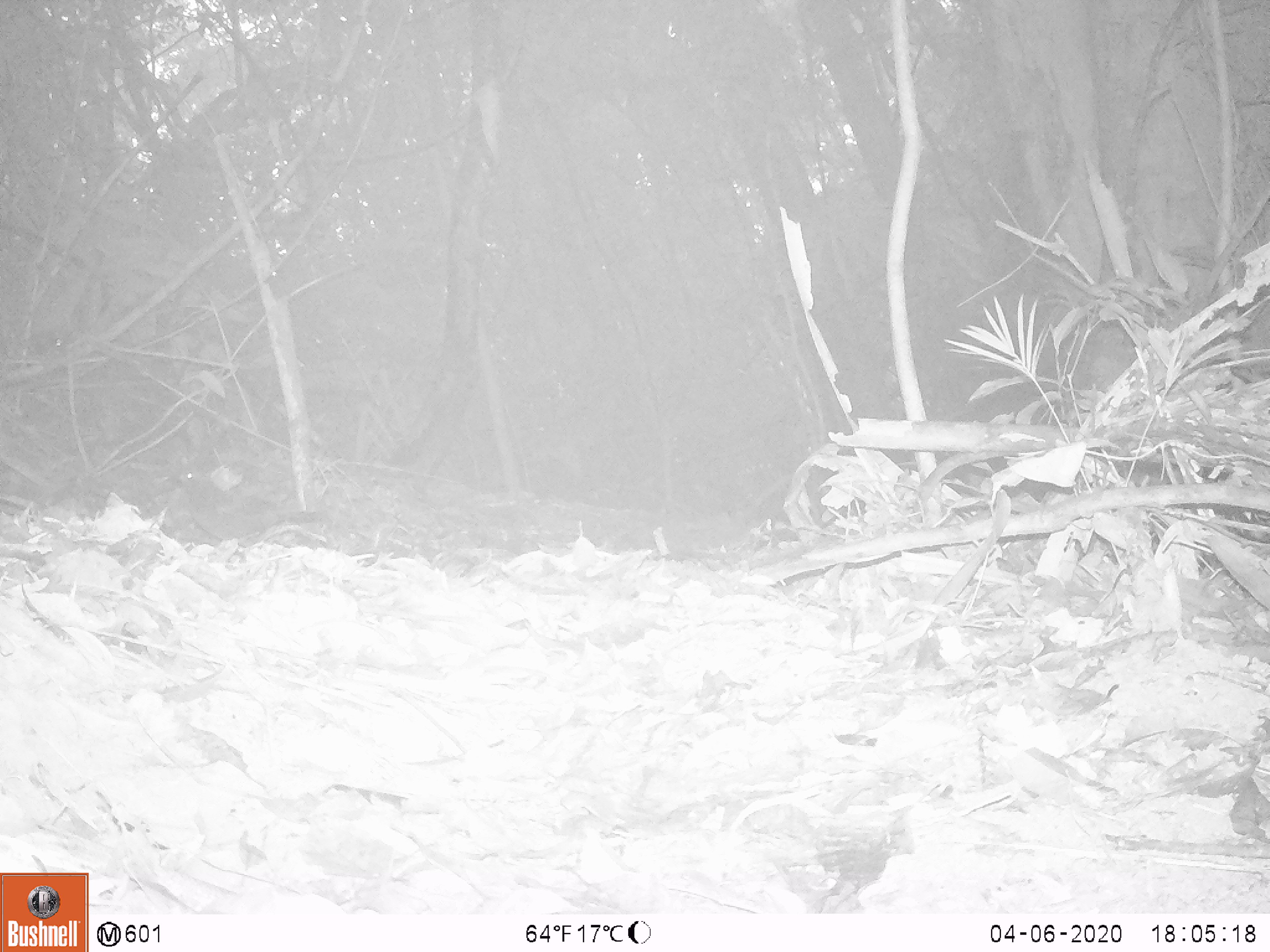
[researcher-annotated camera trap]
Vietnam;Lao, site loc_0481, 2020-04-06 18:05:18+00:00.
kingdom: Animalia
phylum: Chordata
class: Aves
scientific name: Aves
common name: bird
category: unidentified bird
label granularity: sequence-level